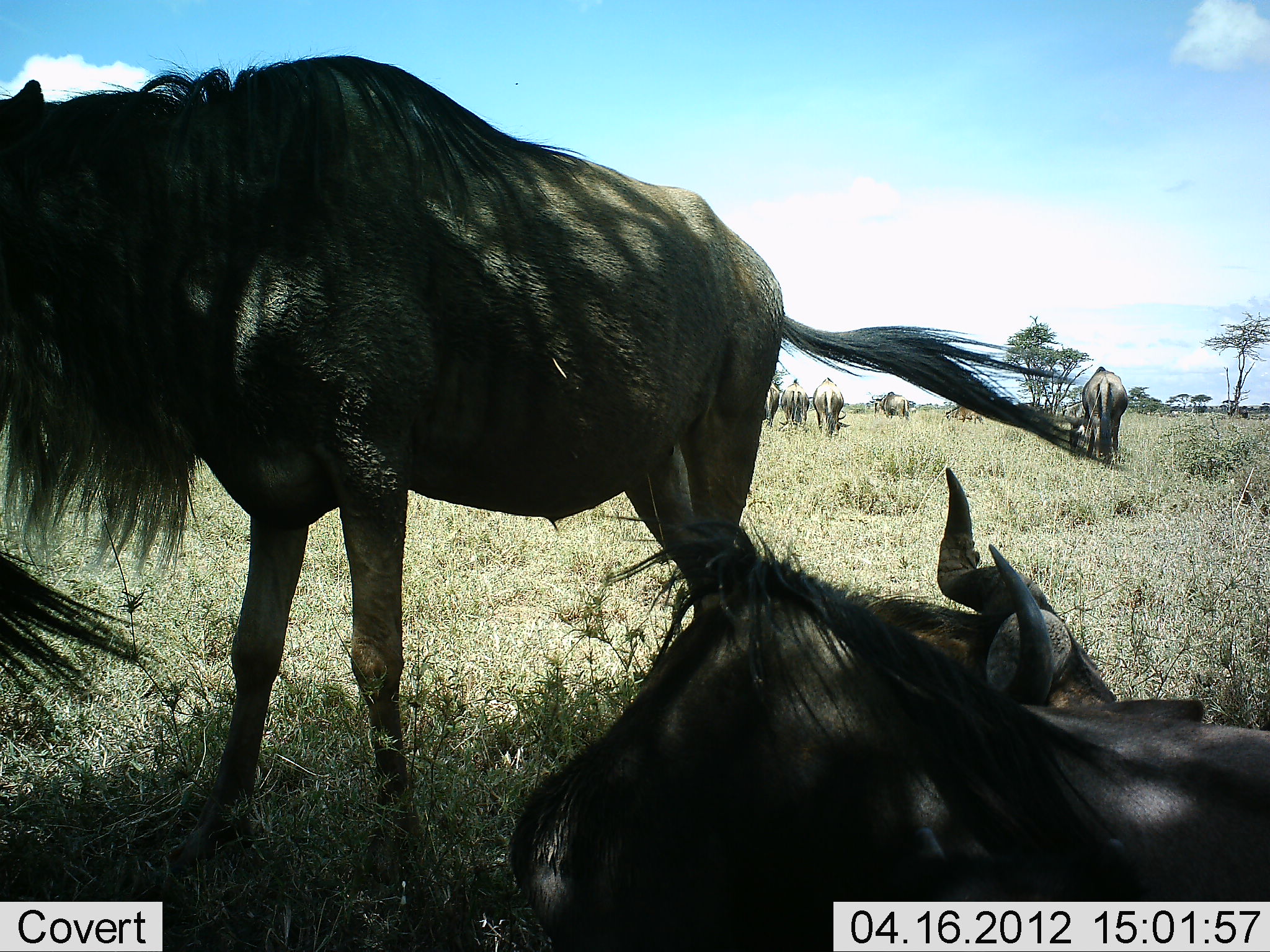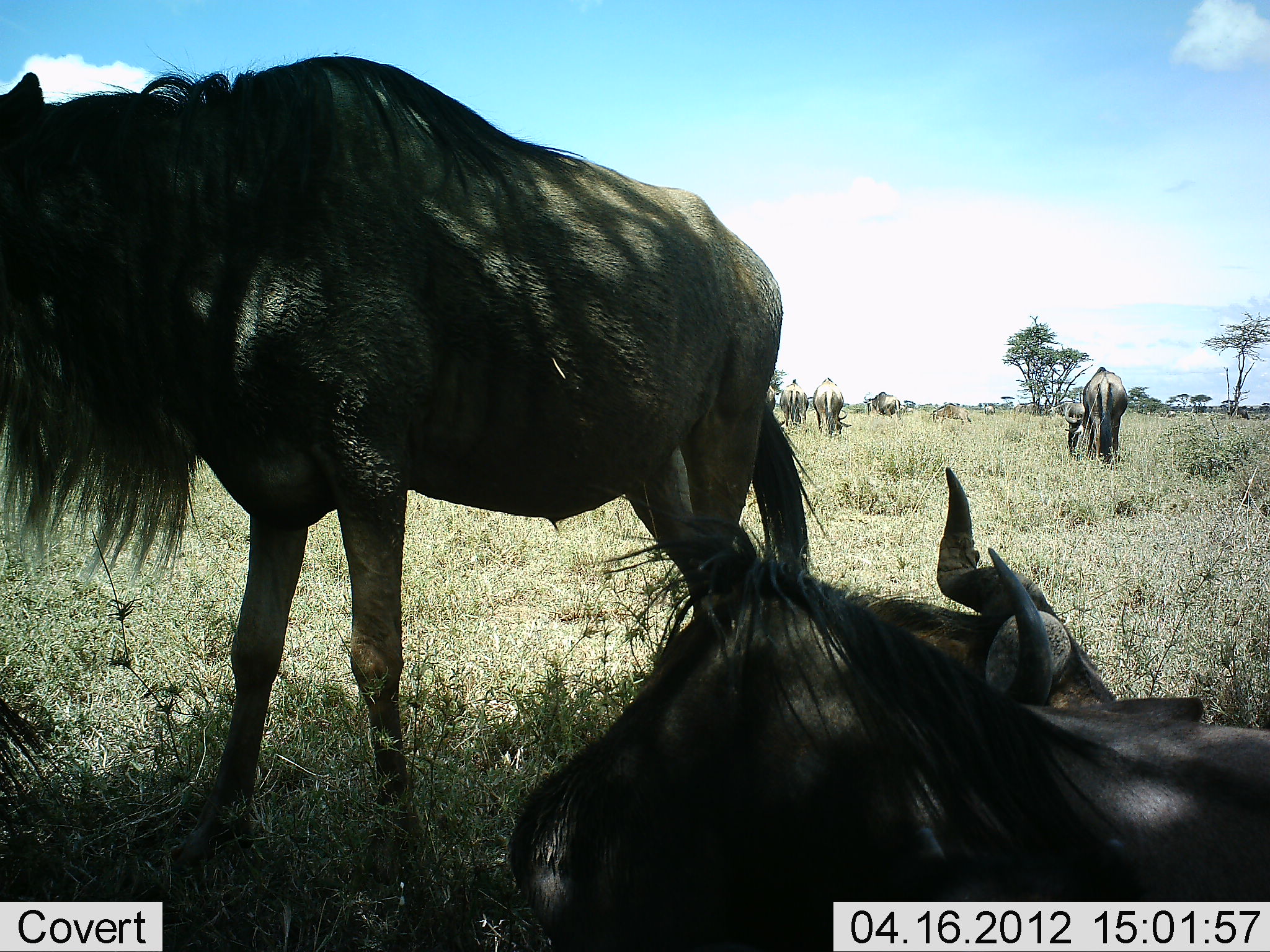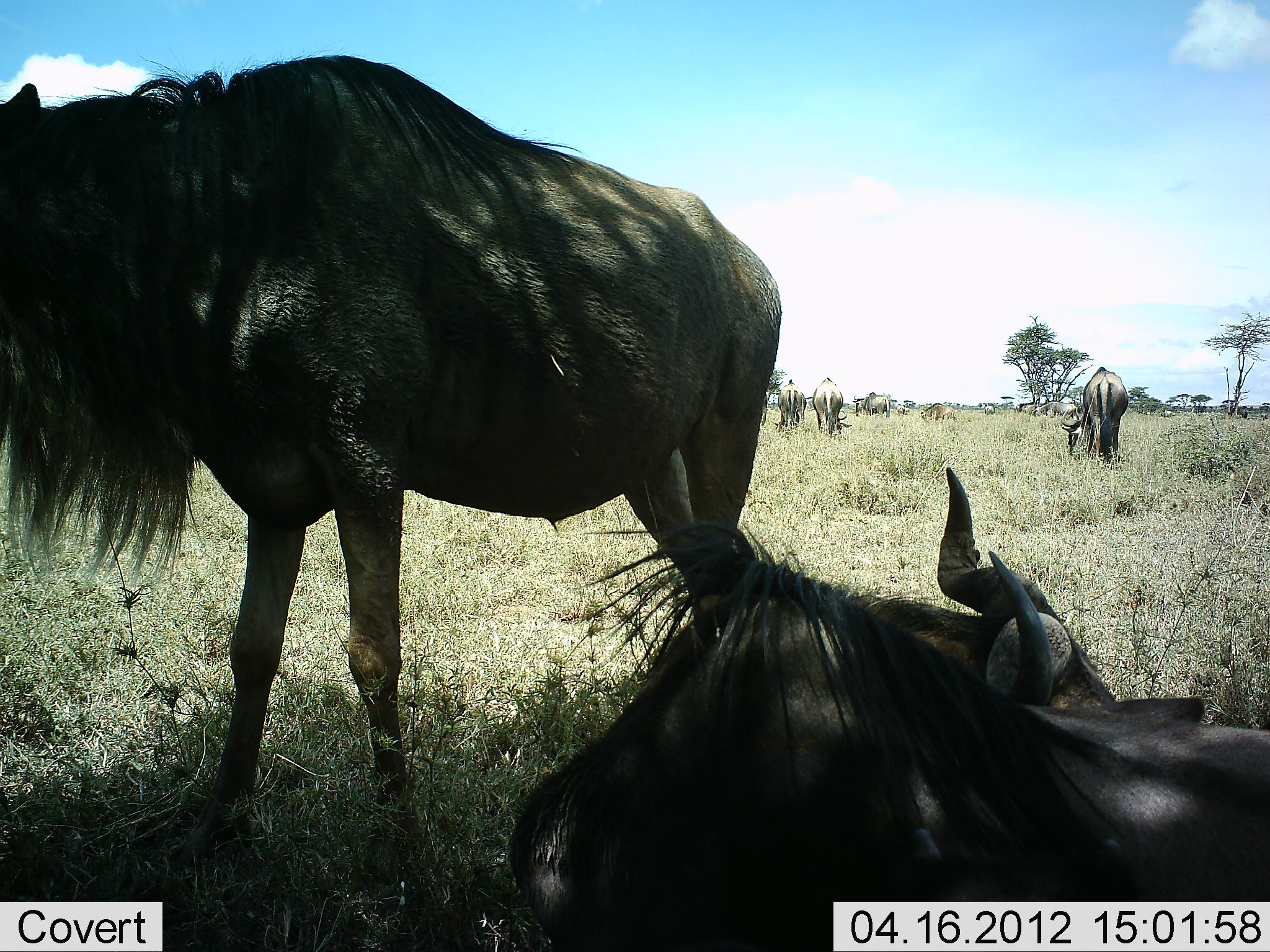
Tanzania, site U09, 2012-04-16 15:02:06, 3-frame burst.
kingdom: Animalia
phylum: Chordata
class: Mammalia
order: Artiodactyla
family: Bovidae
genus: Connochaetes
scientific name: Connochaetes taurinus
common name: blue wildebeest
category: wildebeest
Wildebeest (blue wildebeest) (Connochaetes taurinus), count 9. Behavior (volunteer vote fractions): standing 80%, resting 92%, moving 52%, interacting 8%. Young present (vote fraction): 8%. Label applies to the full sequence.